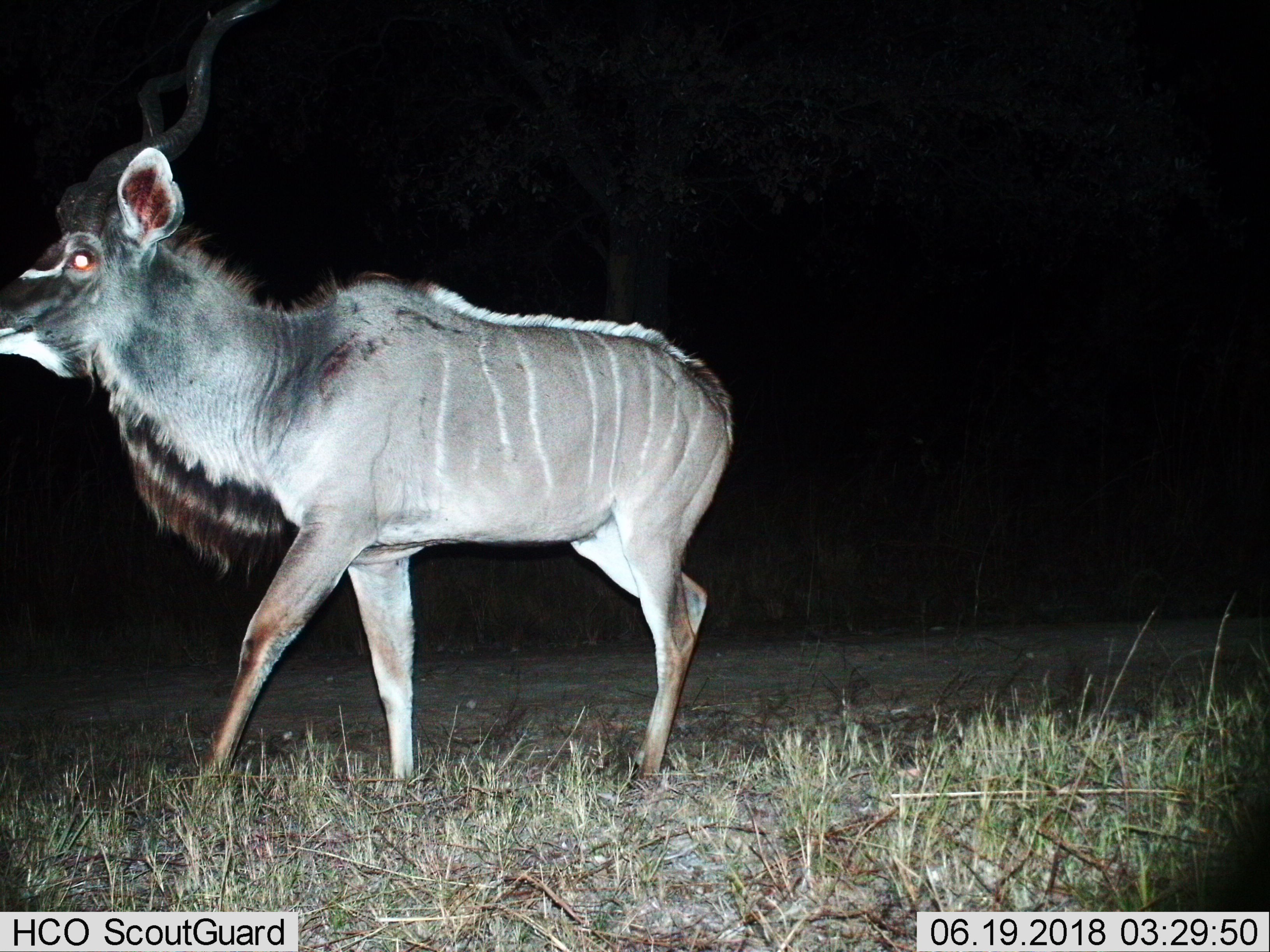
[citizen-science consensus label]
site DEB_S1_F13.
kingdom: Animalia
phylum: Chordata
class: Mammalia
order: Artiodactyla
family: Bovidae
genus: Tragelaphus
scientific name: Tragelaphus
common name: kudu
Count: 1.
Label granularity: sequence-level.